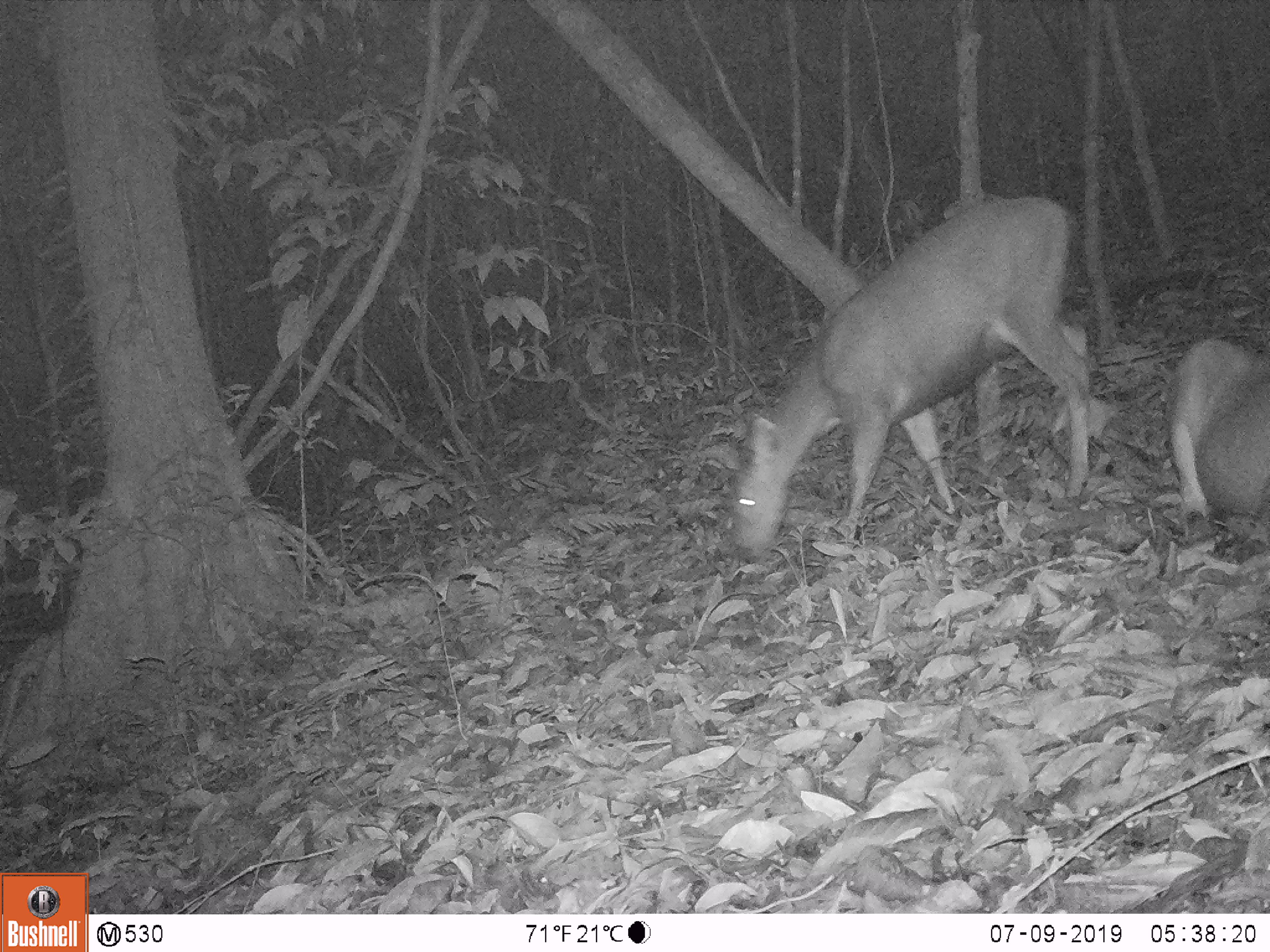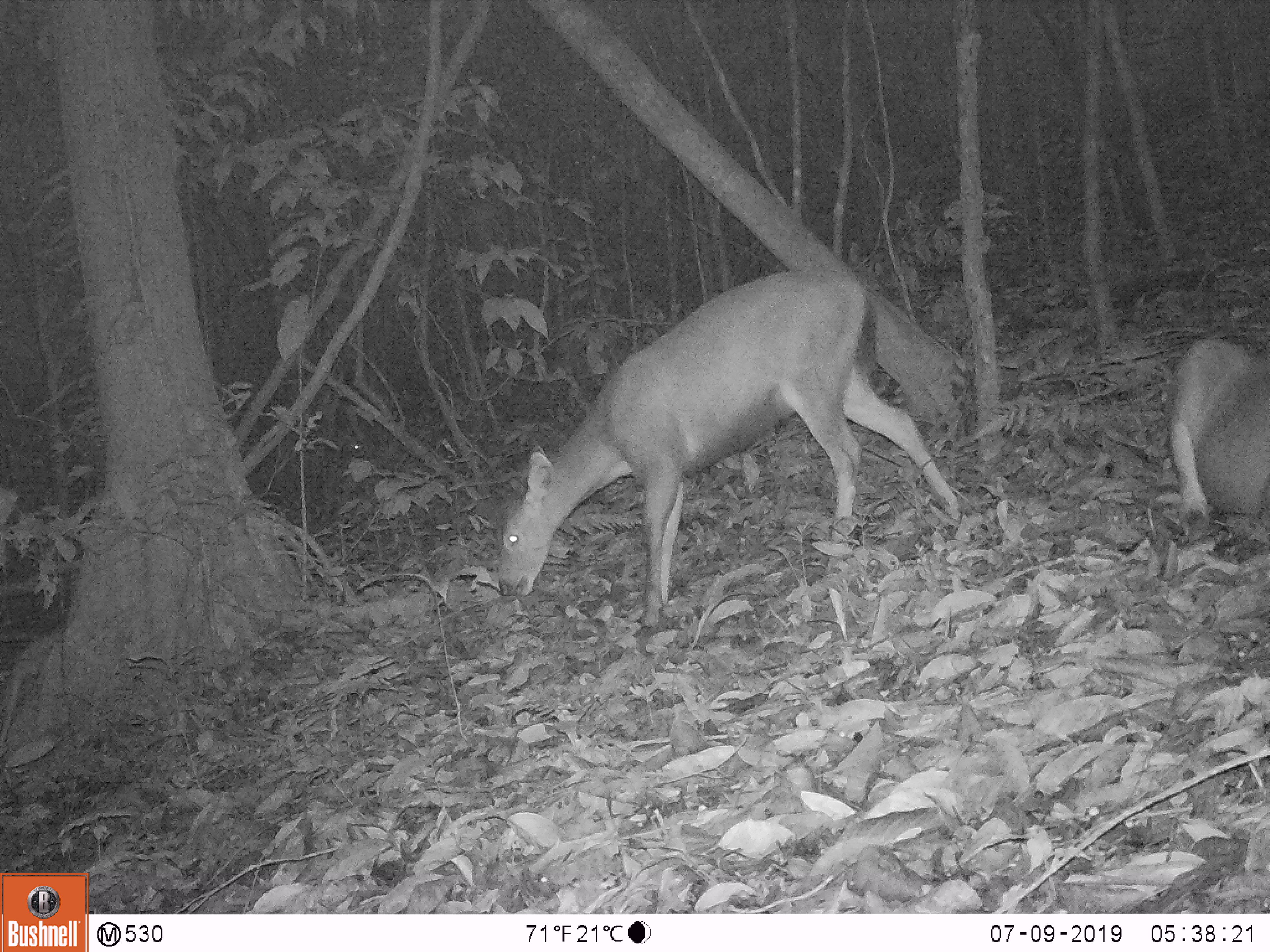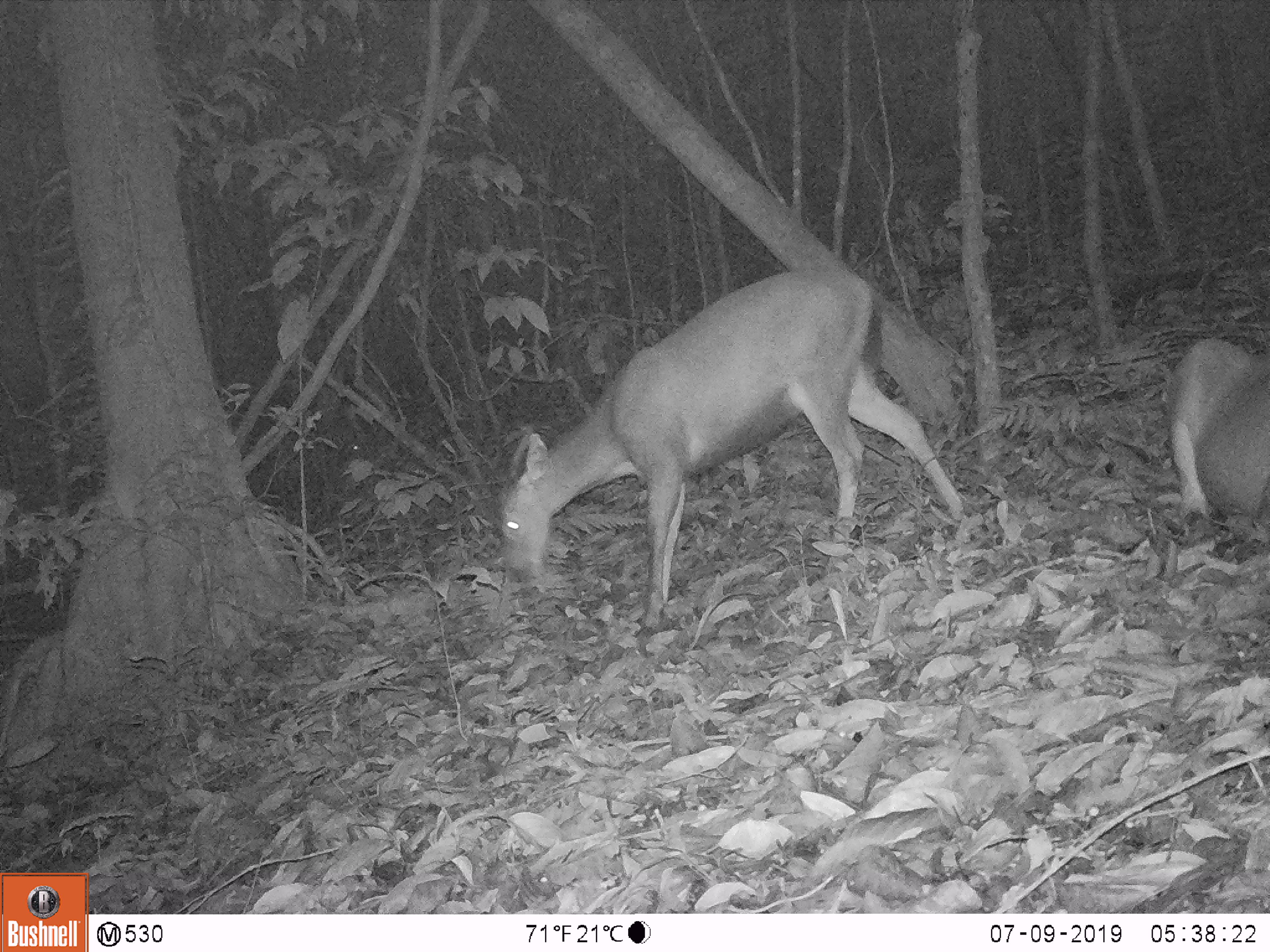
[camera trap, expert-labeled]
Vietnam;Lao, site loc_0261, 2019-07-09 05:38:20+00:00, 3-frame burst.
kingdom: Animalia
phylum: Chordata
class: Mammalia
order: Artiodactyla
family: Cervidae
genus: Rusa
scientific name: Rusa unicolor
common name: sambar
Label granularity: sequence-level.